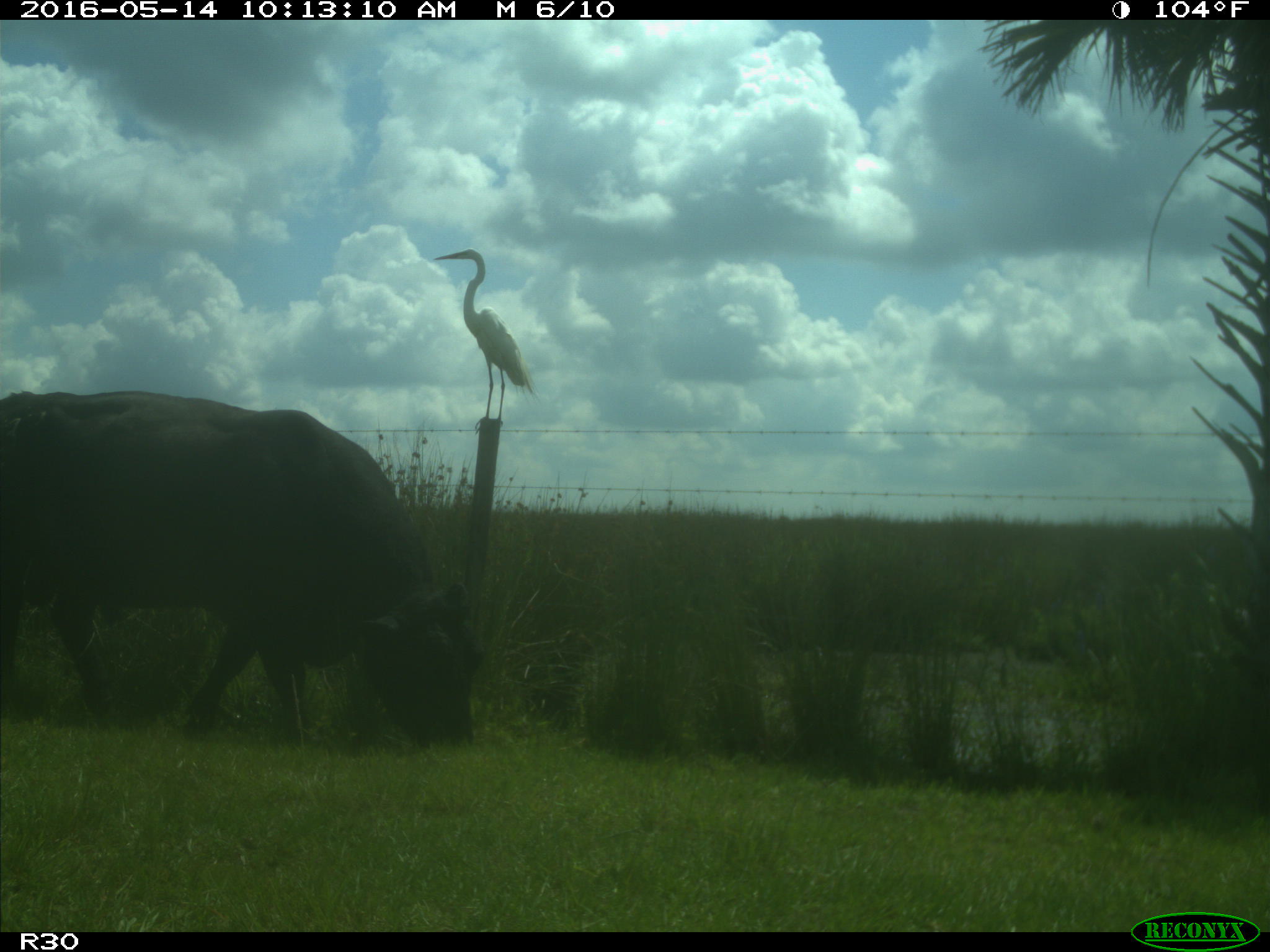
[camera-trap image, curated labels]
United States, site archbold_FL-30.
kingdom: Animalia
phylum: Chordata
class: Mammalia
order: Artiodactyla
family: Bovidae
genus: Bos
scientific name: Bos taurus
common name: domestic cow